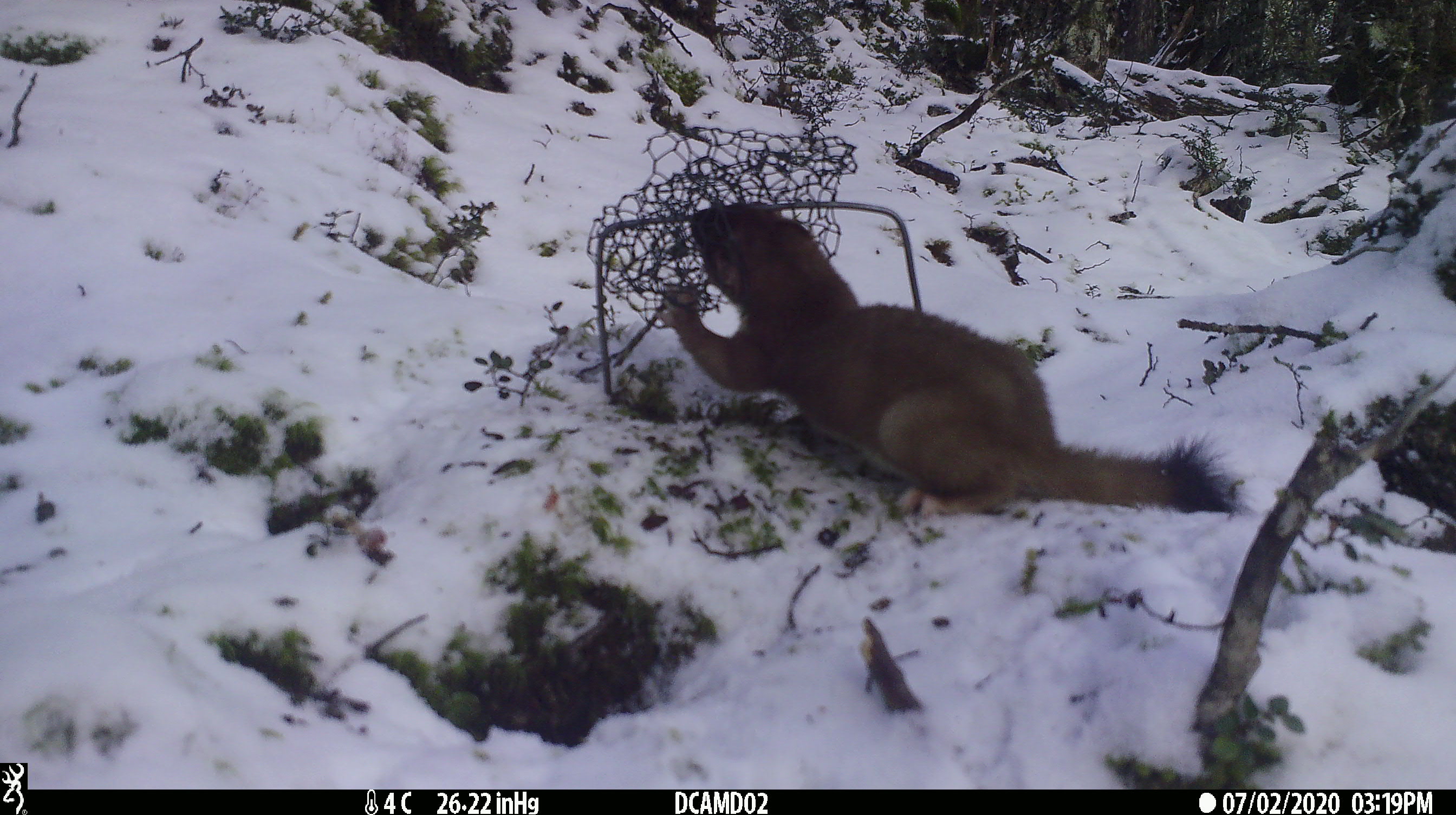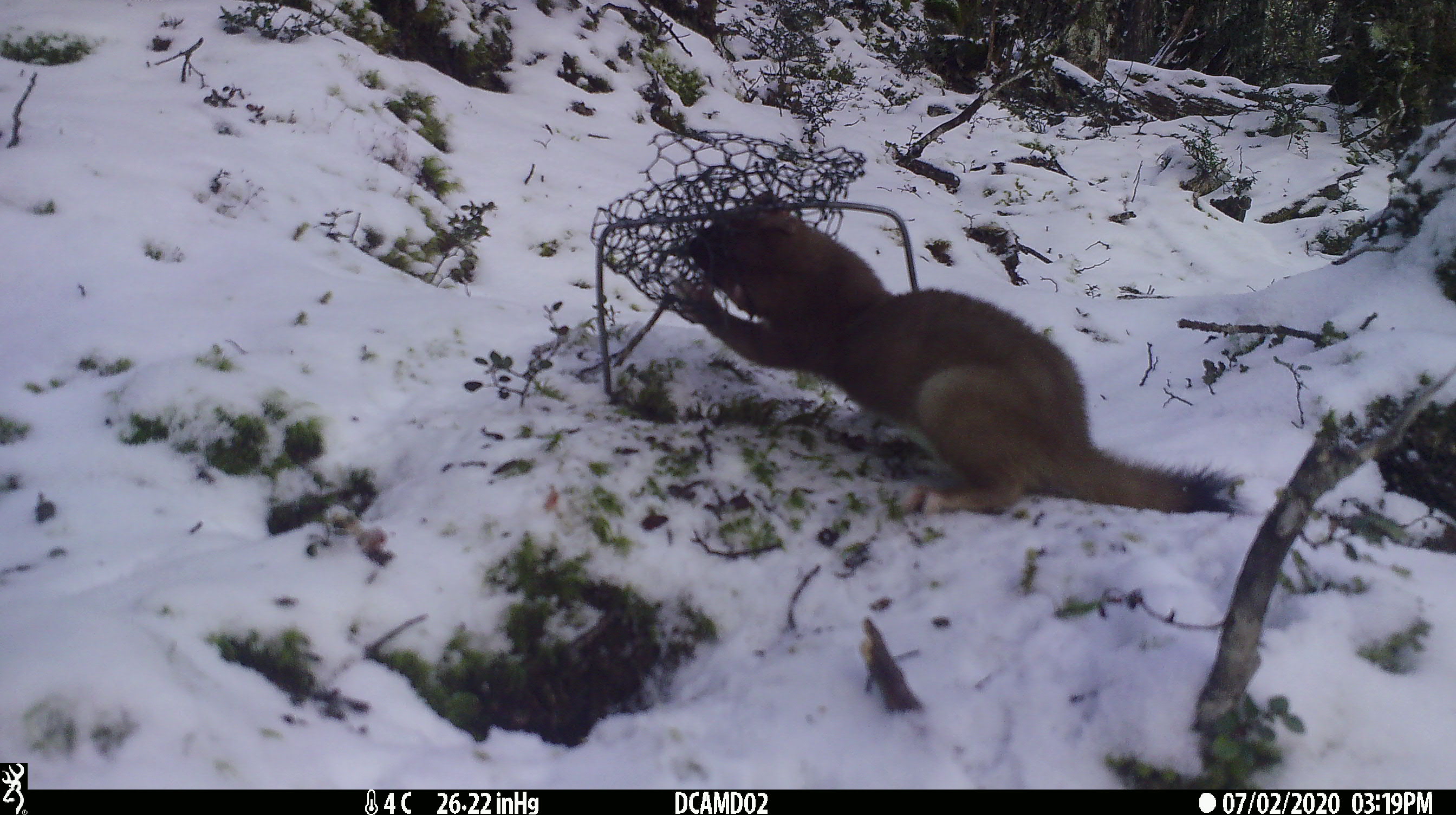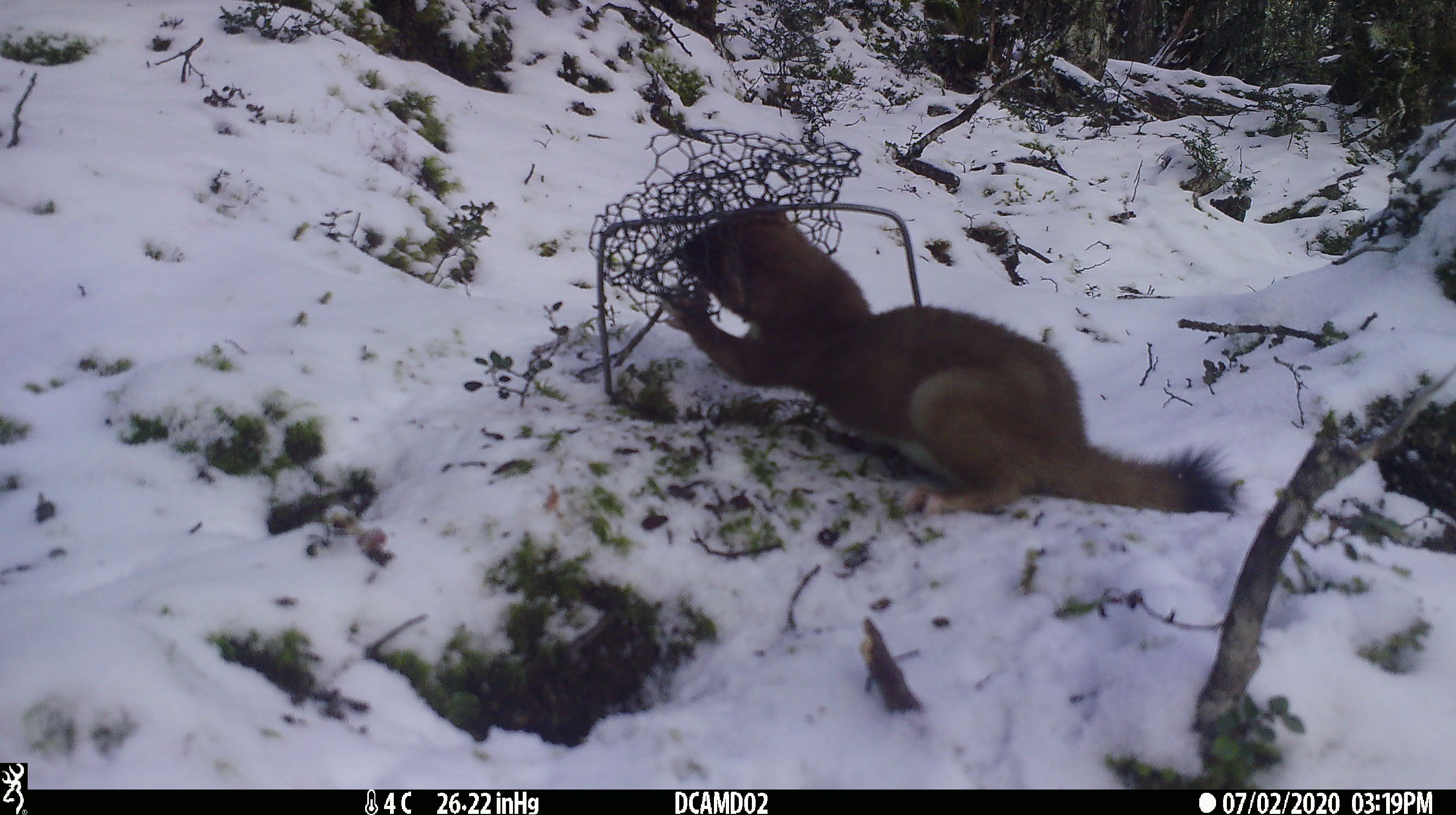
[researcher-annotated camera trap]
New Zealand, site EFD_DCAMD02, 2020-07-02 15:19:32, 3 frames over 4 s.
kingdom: Animalia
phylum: Chordata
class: Mammalia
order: Carnivora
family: Mustelidae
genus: Mustela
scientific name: Mustela erminea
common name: stoat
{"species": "stoat (Mustela erminea)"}